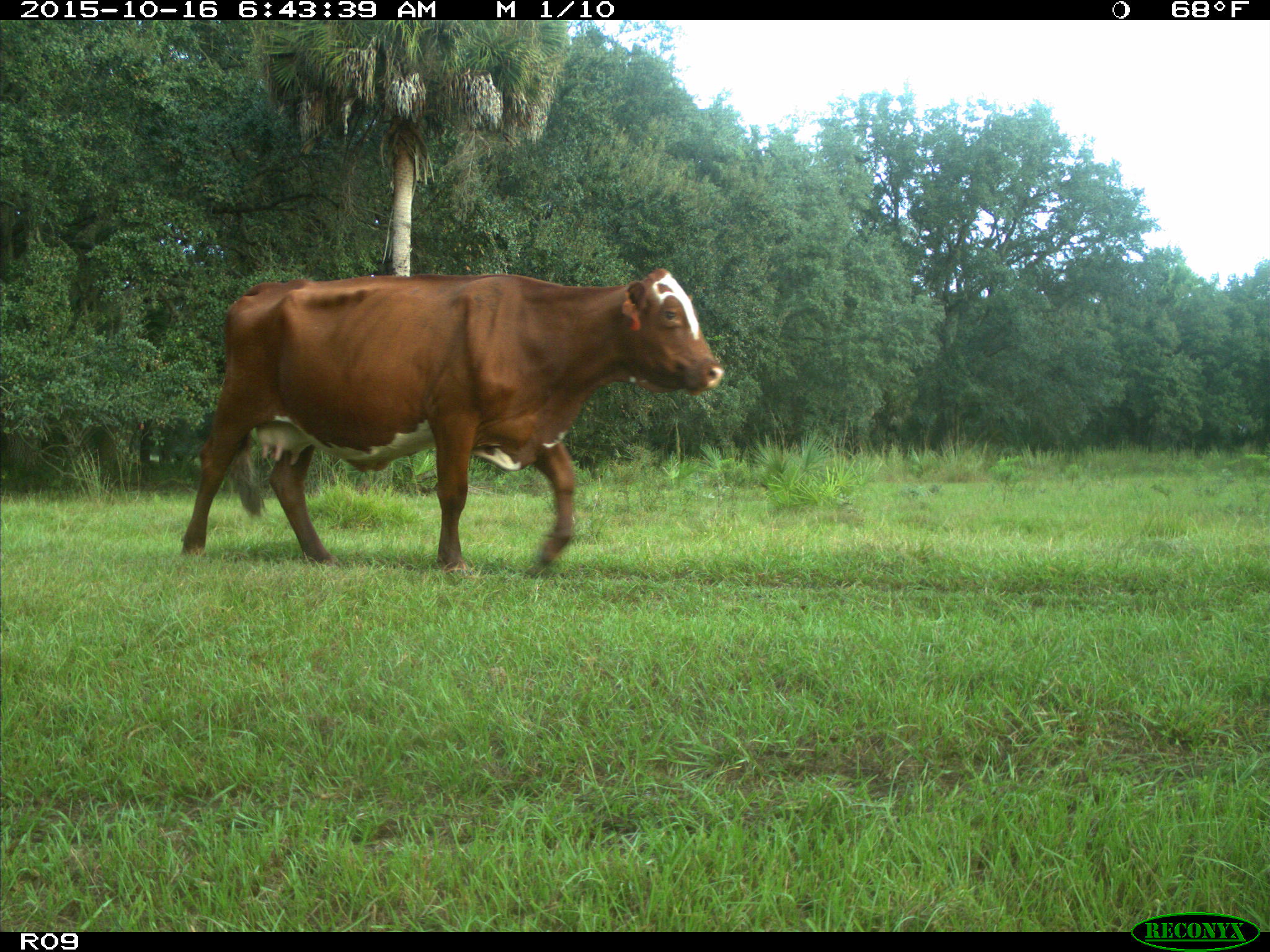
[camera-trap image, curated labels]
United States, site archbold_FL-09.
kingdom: Animalia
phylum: Chordata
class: Mammalia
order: Artiodactyla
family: Bovidae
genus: Bos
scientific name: Bos taurus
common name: domestic cow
Bos taurus (domestic cow).